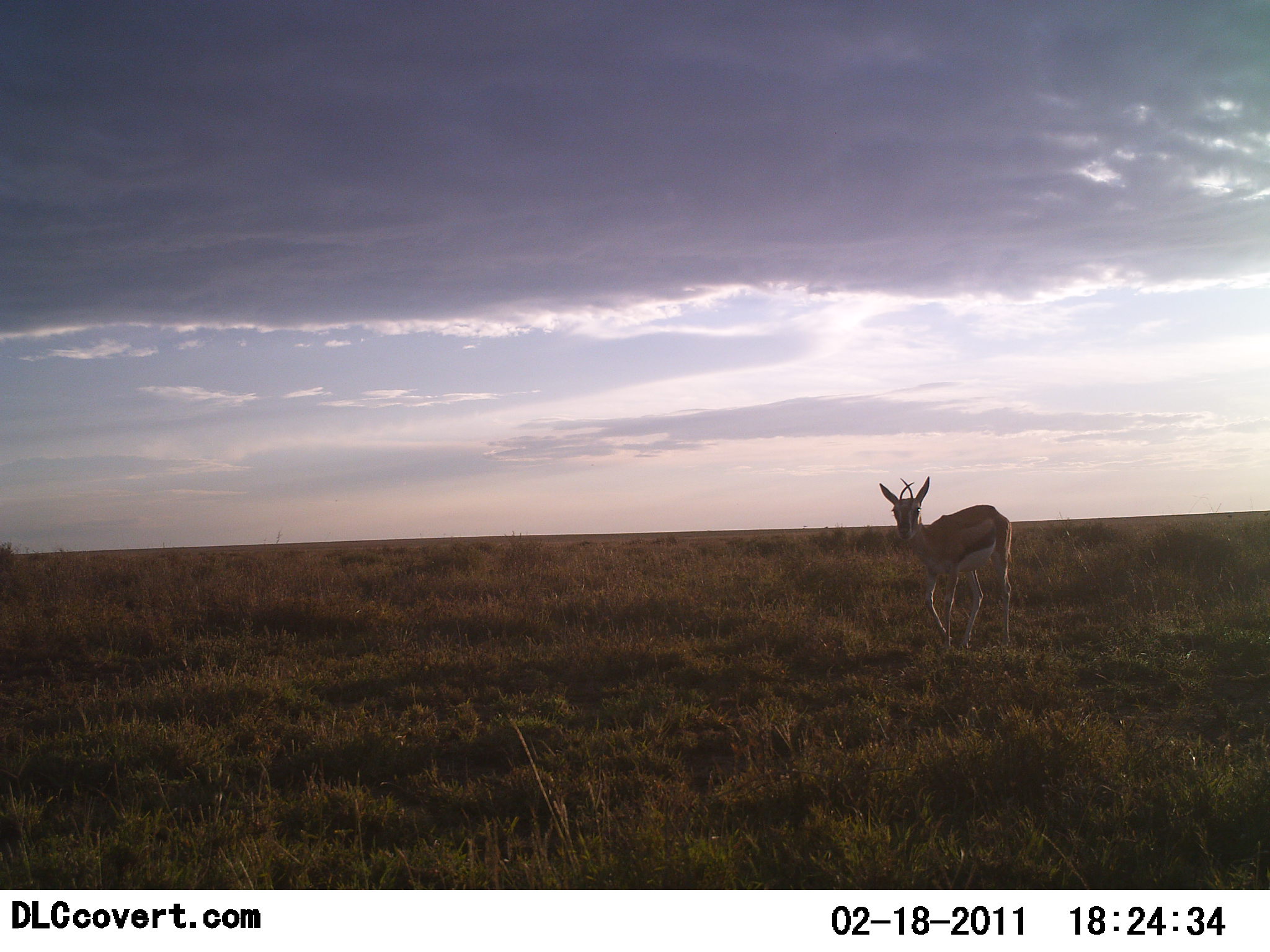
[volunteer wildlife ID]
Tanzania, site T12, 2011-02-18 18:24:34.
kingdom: Animalia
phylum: Chordata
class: Mammalia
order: Artiodactyla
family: Bovidae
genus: Eudorcas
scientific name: Eudorcas thomsonii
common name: thomson's gazelle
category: gazellethomsons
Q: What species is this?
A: Gazellethomsons (thomson's gazelle) (Eudorcas thomsonii).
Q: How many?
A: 1.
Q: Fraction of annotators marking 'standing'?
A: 27%.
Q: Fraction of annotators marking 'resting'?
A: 0%.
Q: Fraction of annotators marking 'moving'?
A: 73%.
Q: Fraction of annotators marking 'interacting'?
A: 0%.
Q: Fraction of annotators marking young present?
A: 0%.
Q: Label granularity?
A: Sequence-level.